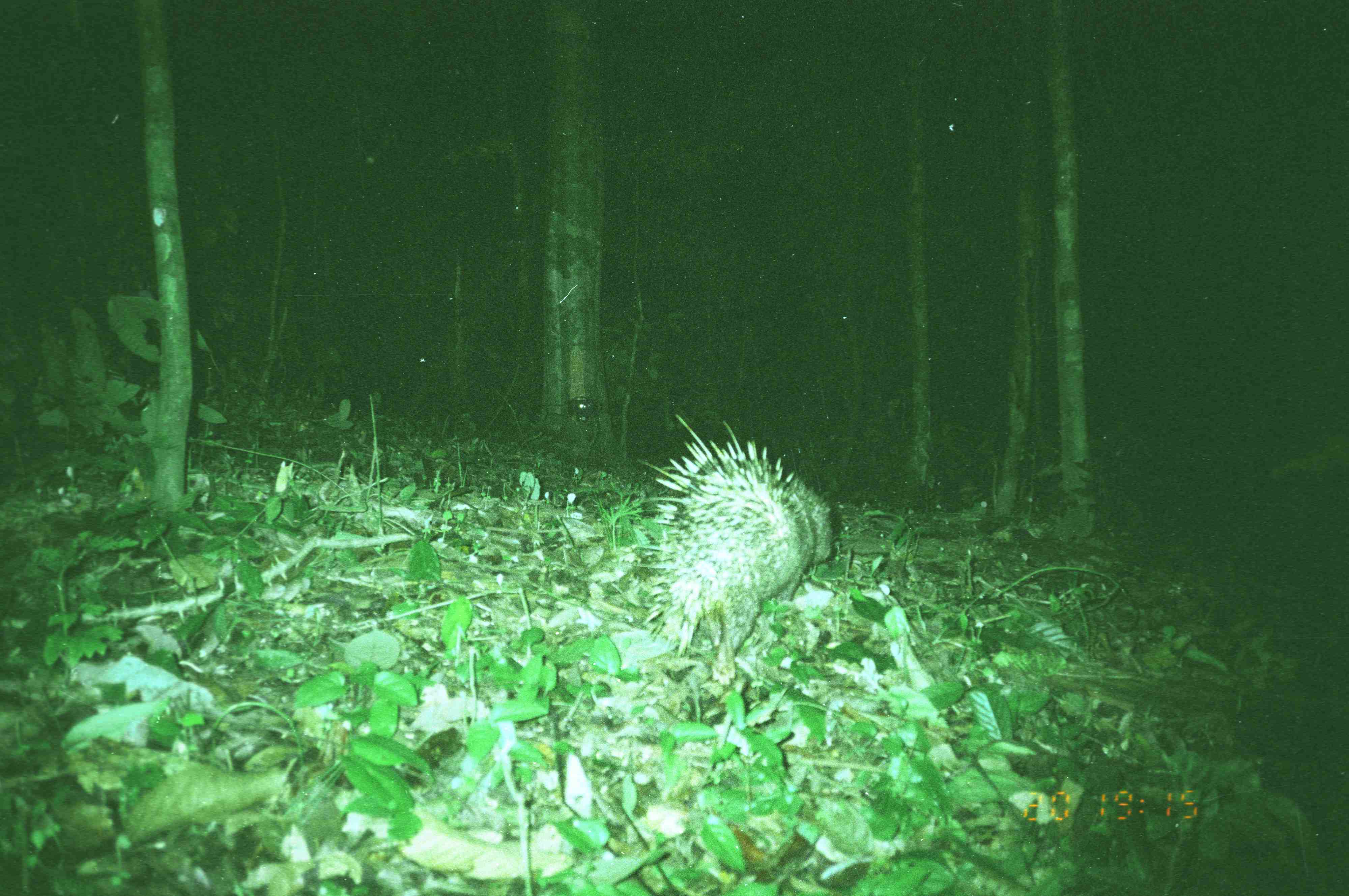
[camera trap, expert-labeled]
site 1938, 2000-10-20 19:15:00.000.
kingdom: Animalia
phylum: Chordata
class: Mammalia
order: Rodentia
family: Hystricidae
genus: Hystrix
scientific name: Hystrix brachyura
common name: east asian porcupine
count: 1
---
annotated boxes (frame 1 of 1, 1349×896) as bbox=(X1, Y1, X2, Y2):
hystrix brachyura: bbox=(634, 414, 833, 685)